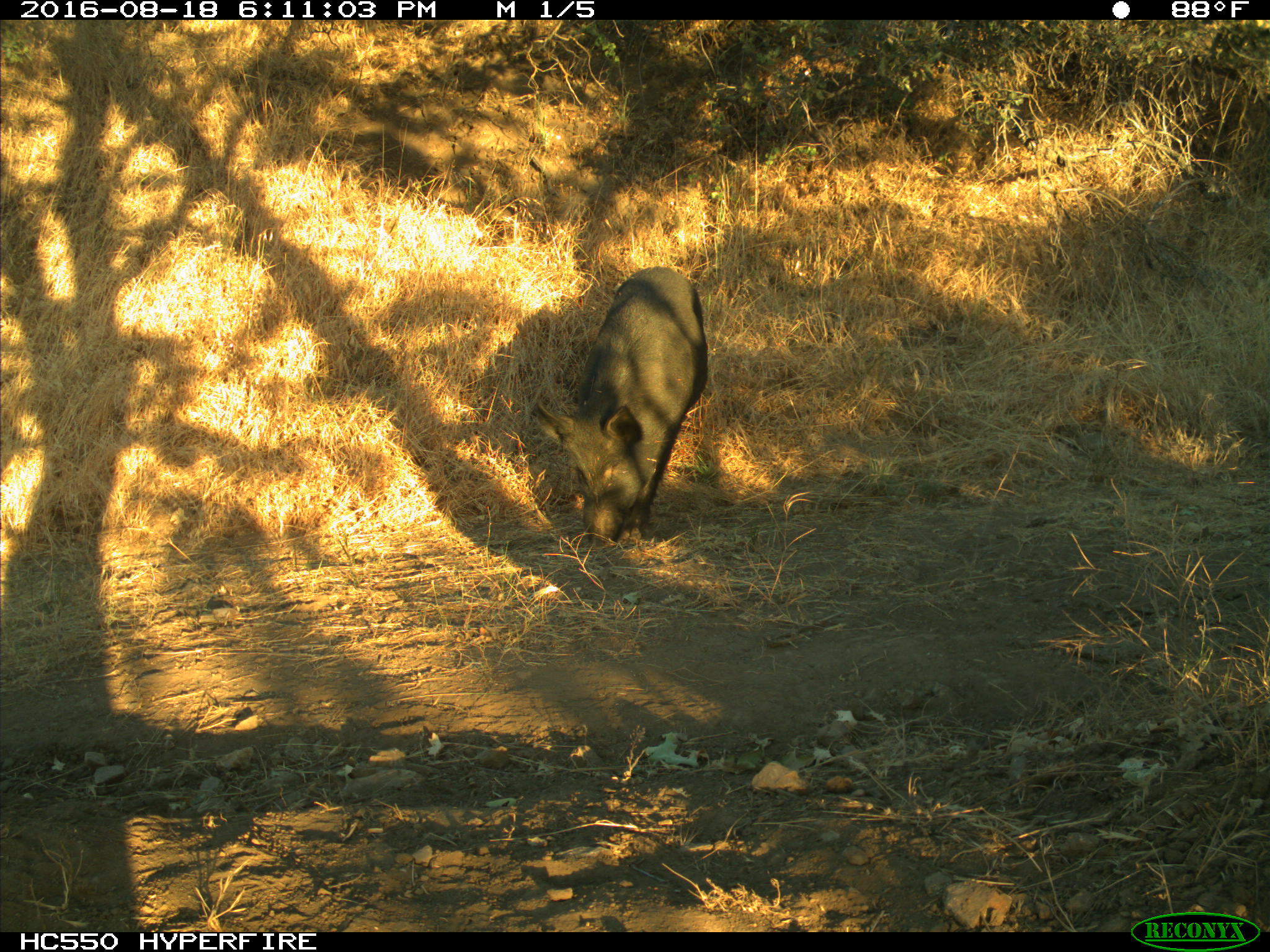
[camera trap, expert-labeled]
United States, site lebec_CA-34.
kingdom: Animalia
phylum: Chordata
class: Mammalia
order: Artiodactyla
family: Suidae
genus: Sus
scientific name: Sus scrofa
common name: wild boar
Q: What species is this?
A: Sus scrofa (wild boar).